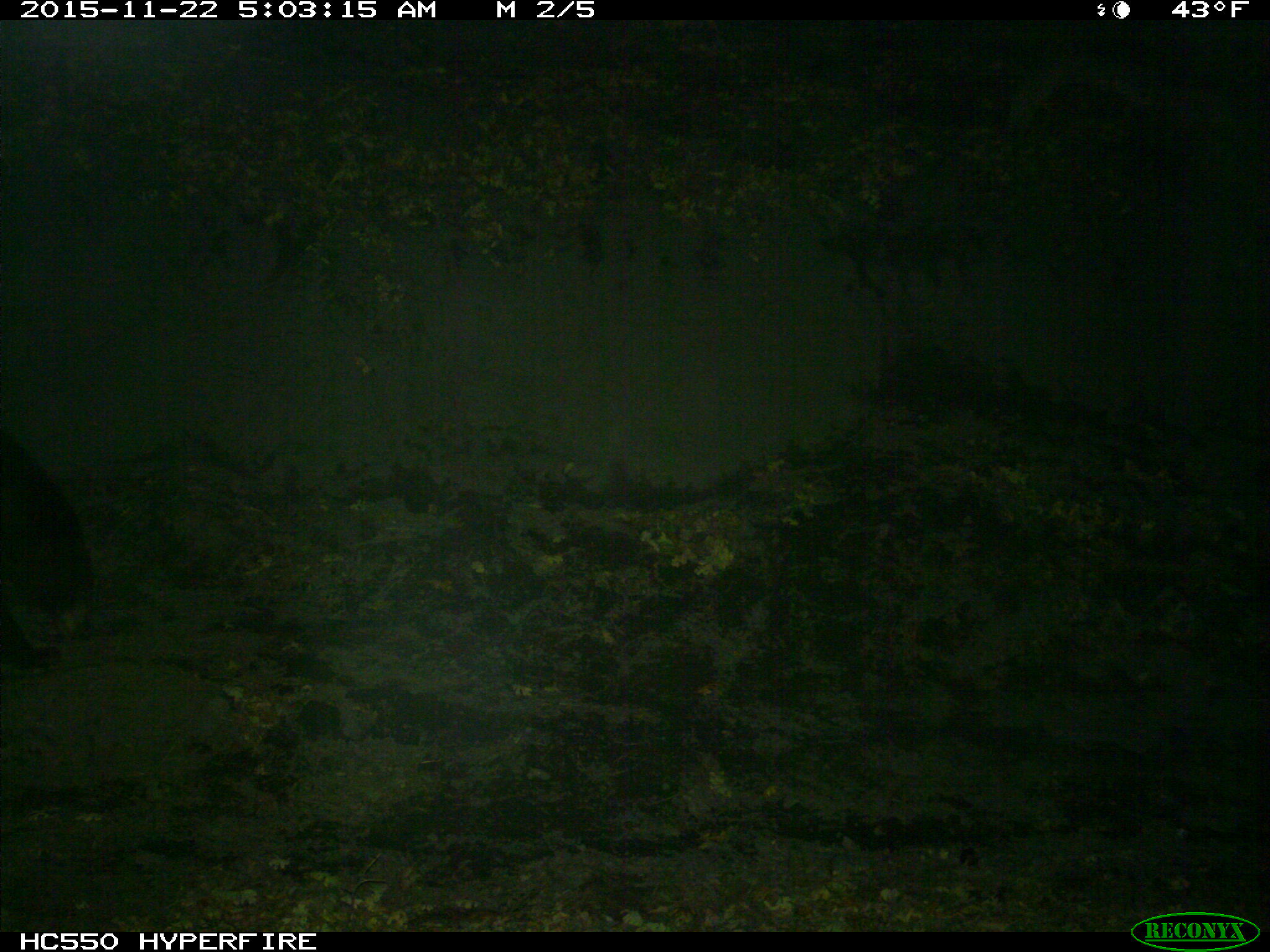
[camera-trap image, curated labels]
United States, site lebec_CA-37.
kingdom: Animalia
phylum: Chordata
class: Mammalia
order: Carnivora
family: Ursidae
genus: Ursus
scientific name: Ursus americanus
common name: american black bear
Ursus americanus (american black bear).